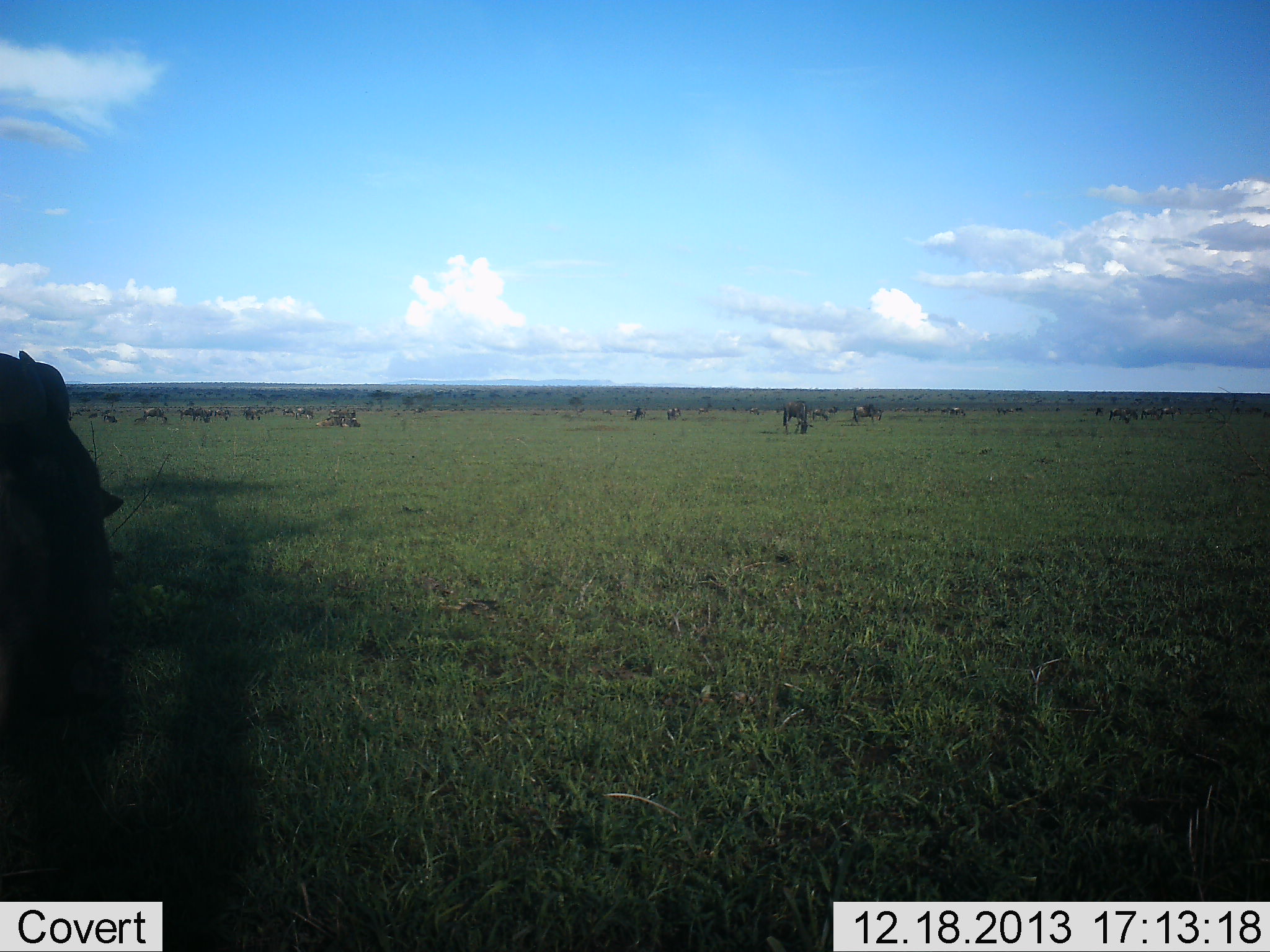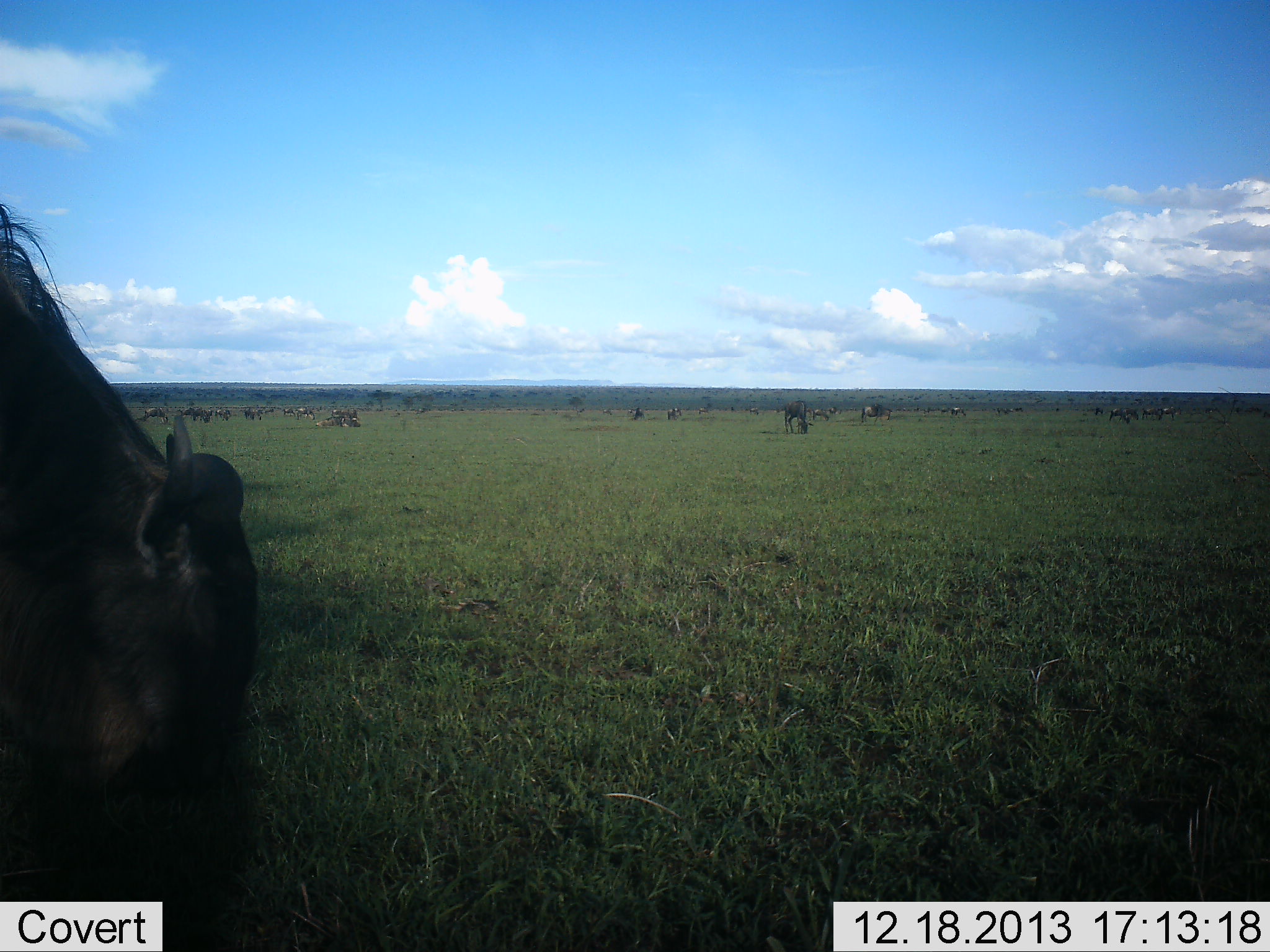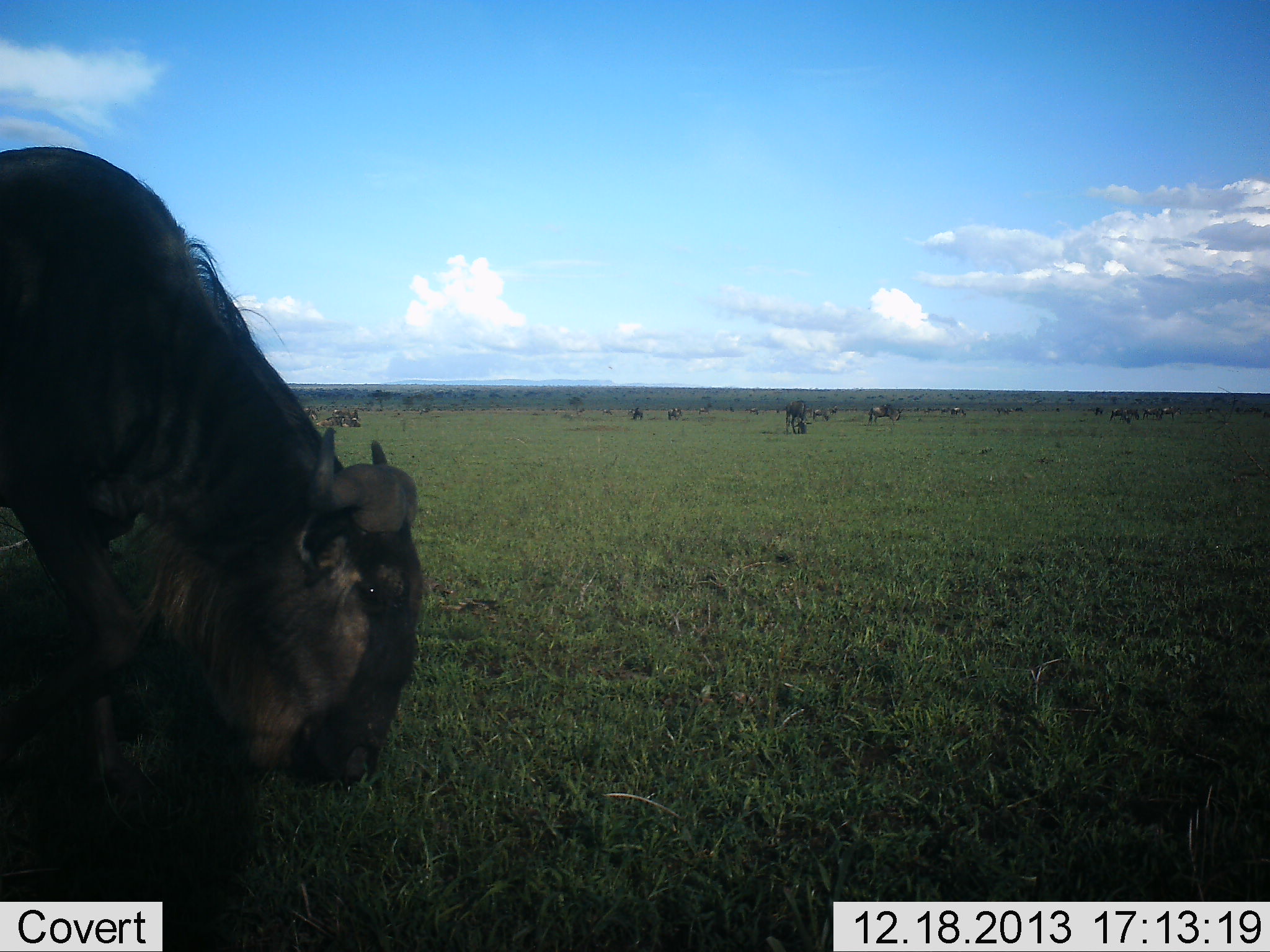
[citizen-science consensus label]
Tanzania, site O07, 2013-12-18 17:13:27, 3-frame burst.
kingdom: Animalia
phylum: Chordata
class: Mammalia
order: Artiodactyla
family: Bovidae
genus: Connochaetes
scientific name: Connochaetes taurinus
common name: blue wildebeest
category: wildebeest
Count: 11-50.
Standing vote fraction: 20%.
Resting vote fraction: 0%.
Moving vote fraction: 30%.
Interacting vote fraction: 0%.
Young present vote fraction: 0%.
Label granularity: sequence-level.